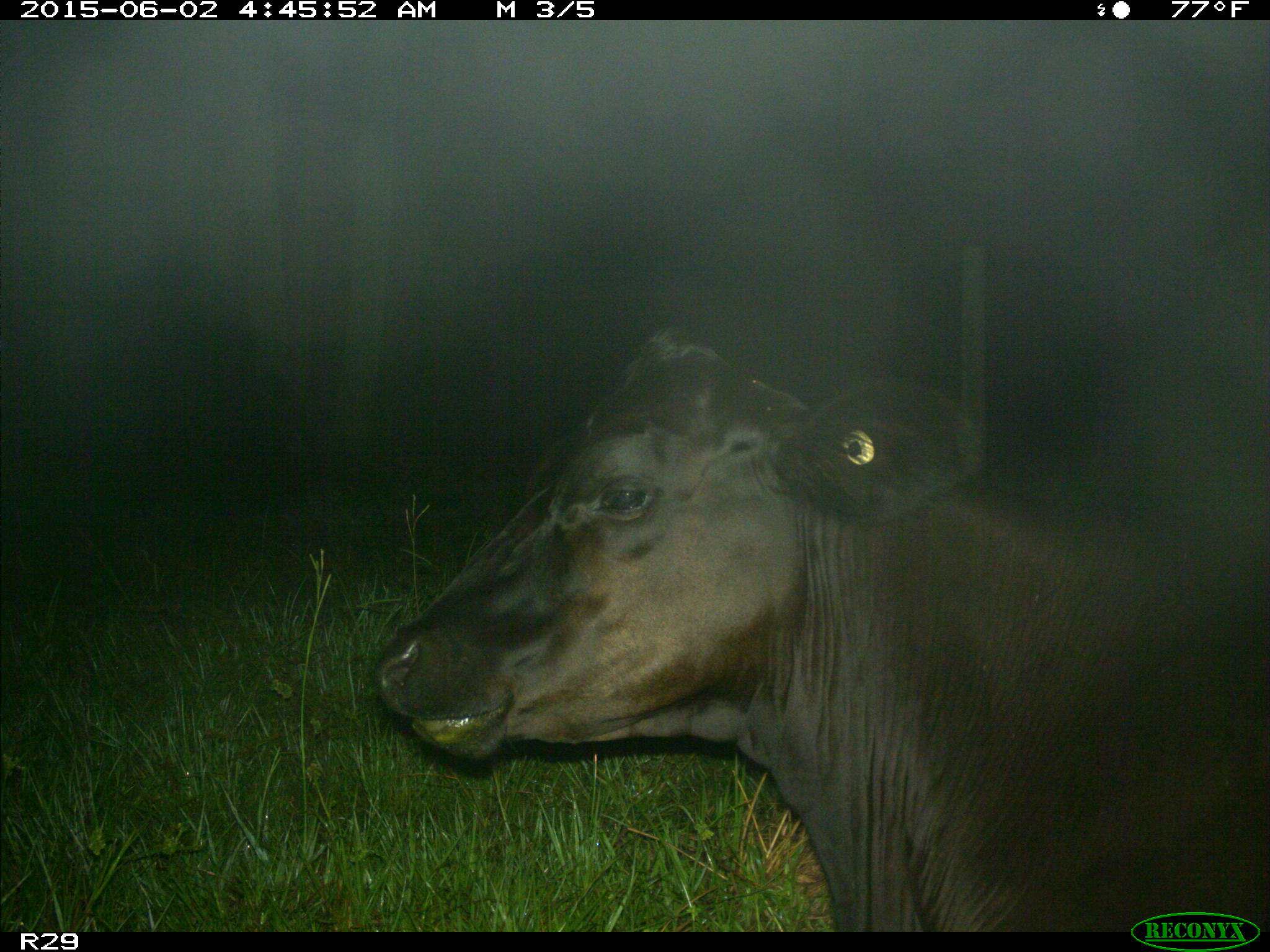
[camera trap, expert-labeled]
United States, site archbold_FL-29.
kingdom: Animalia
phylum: Chordata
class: Mammalia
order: Artiodactyla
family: Bovidae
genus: Bos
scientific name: Bos taurus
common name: domestic cow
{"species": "Bos taurus (domestic cow)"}